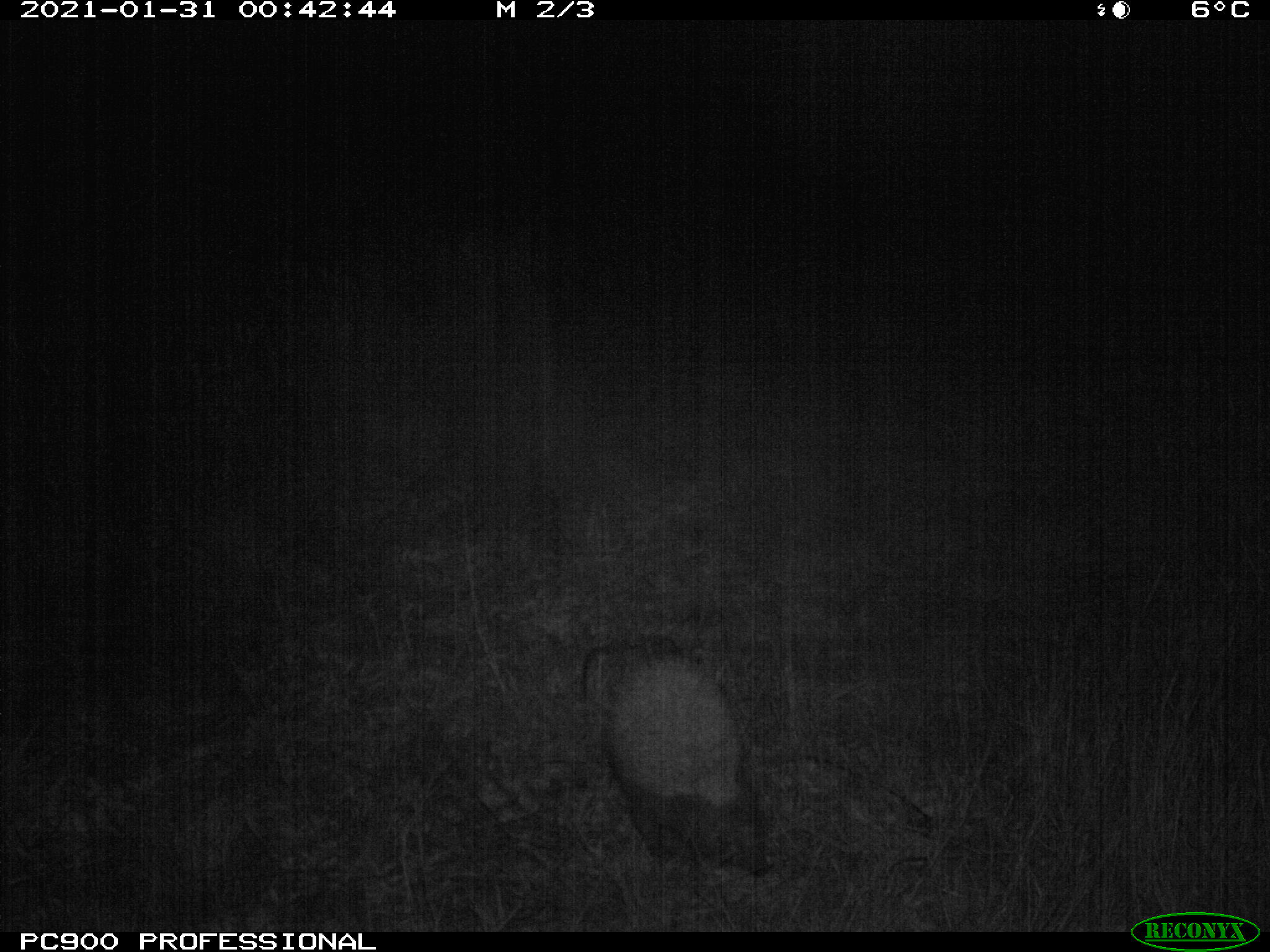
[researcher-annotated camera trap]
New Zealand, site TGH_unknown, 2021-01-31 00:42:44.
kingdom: Animalia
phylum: Chordata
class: Mammalia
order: Eulipotyphla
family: Erinaceidae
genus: Erinaceus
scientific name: Erinaceus europaeus europaeus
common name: european hedgehog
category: hedgehog